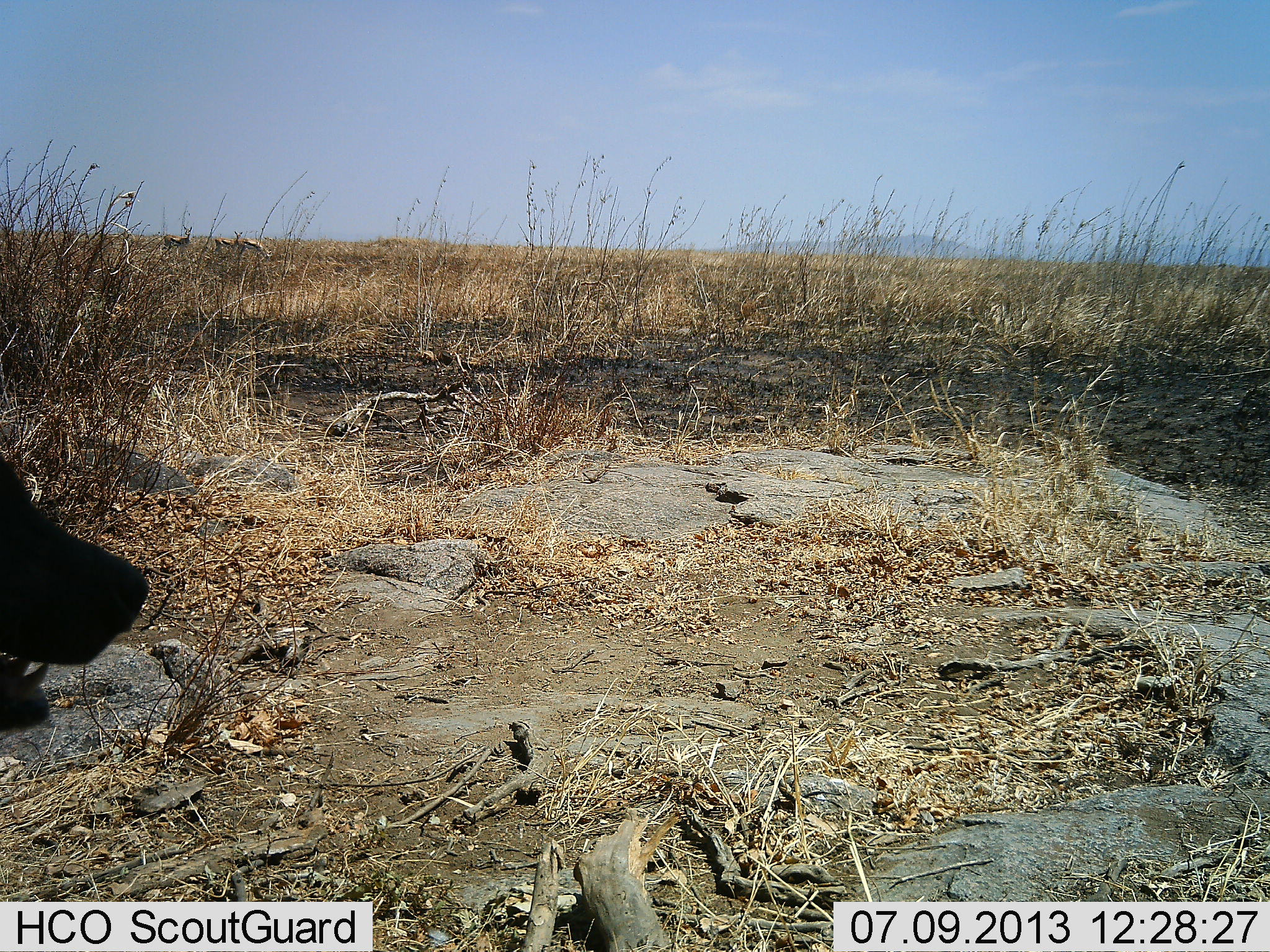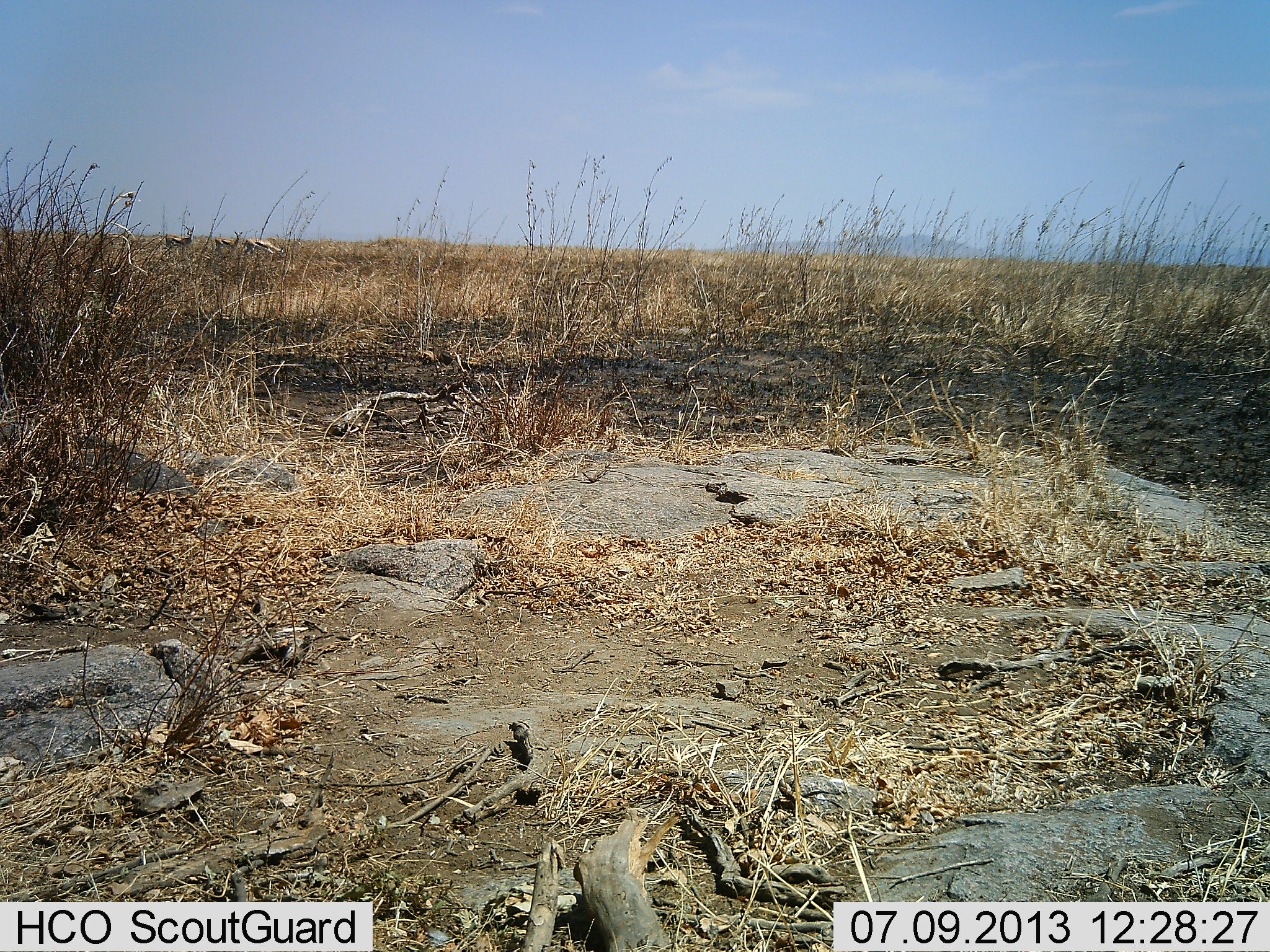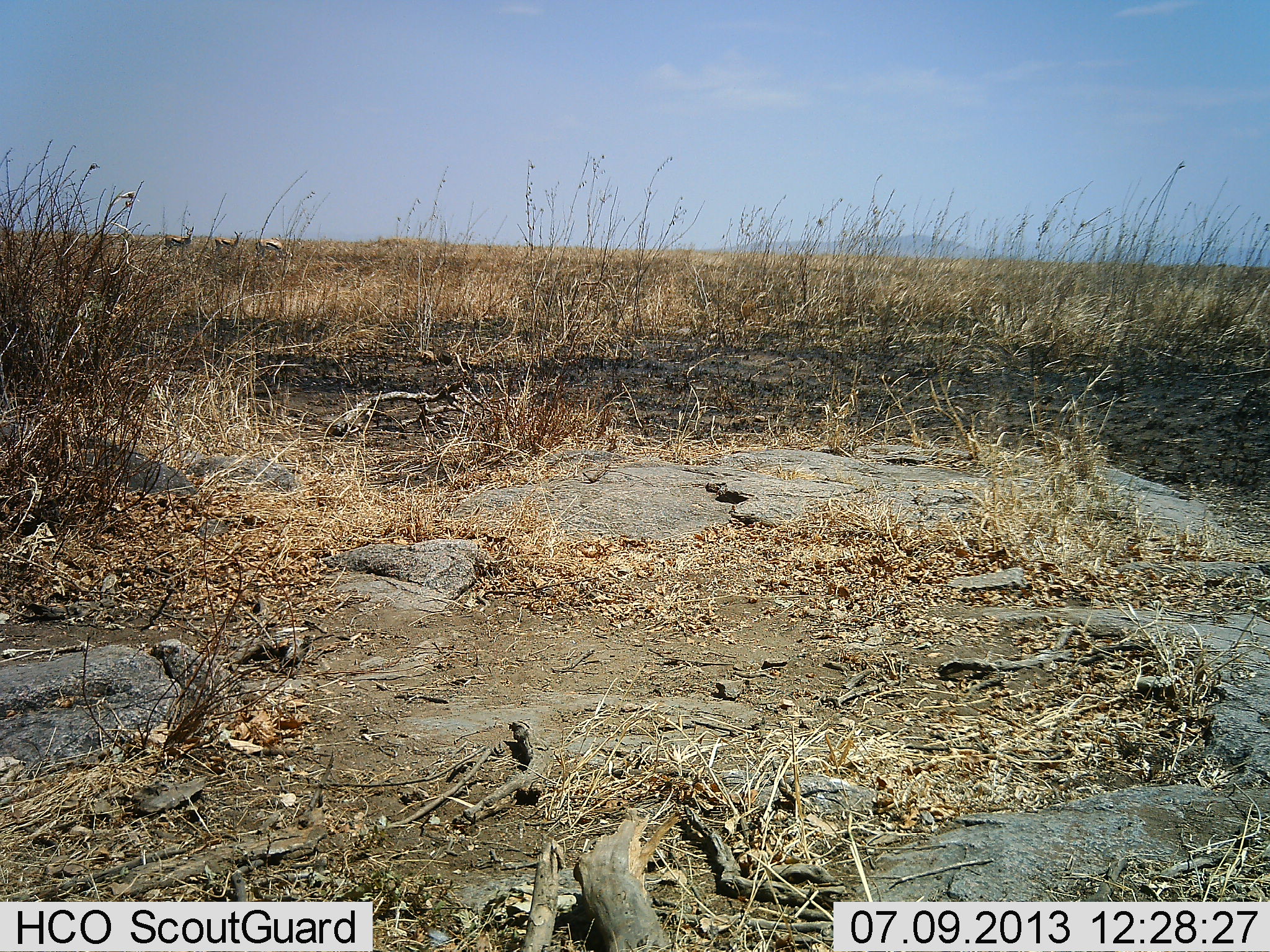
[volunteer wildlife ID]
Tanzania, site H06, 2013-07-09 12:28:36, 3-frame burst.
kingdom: Animalia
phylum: Chordata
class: Mammalia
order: Carnivora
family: Hyaenidae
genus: Crocuta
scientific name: Crocuta crocuta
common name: spotted hyena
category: hyenaspotted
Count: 1.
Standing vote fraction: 6%.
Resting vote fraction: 0%.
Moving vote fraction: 94%.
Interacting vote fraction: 0%.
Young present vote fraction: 0%.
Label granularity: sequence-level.